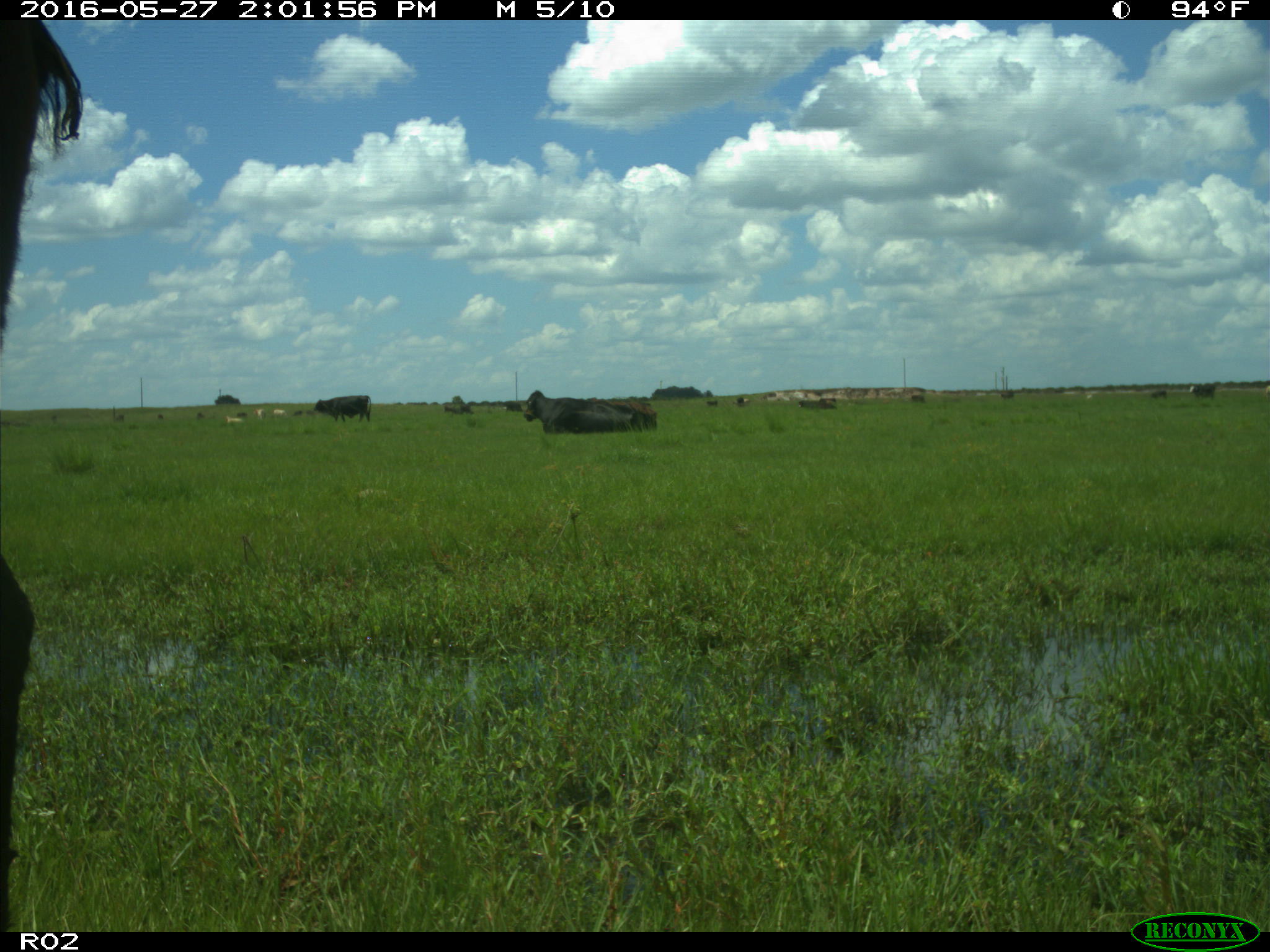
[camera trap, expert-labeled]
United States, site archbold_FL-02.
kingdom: Animalia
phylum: Chordata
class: Mammalia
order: Artiodactyla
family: Bovidae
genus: Bos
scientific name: Bos taurus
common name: domestic cow